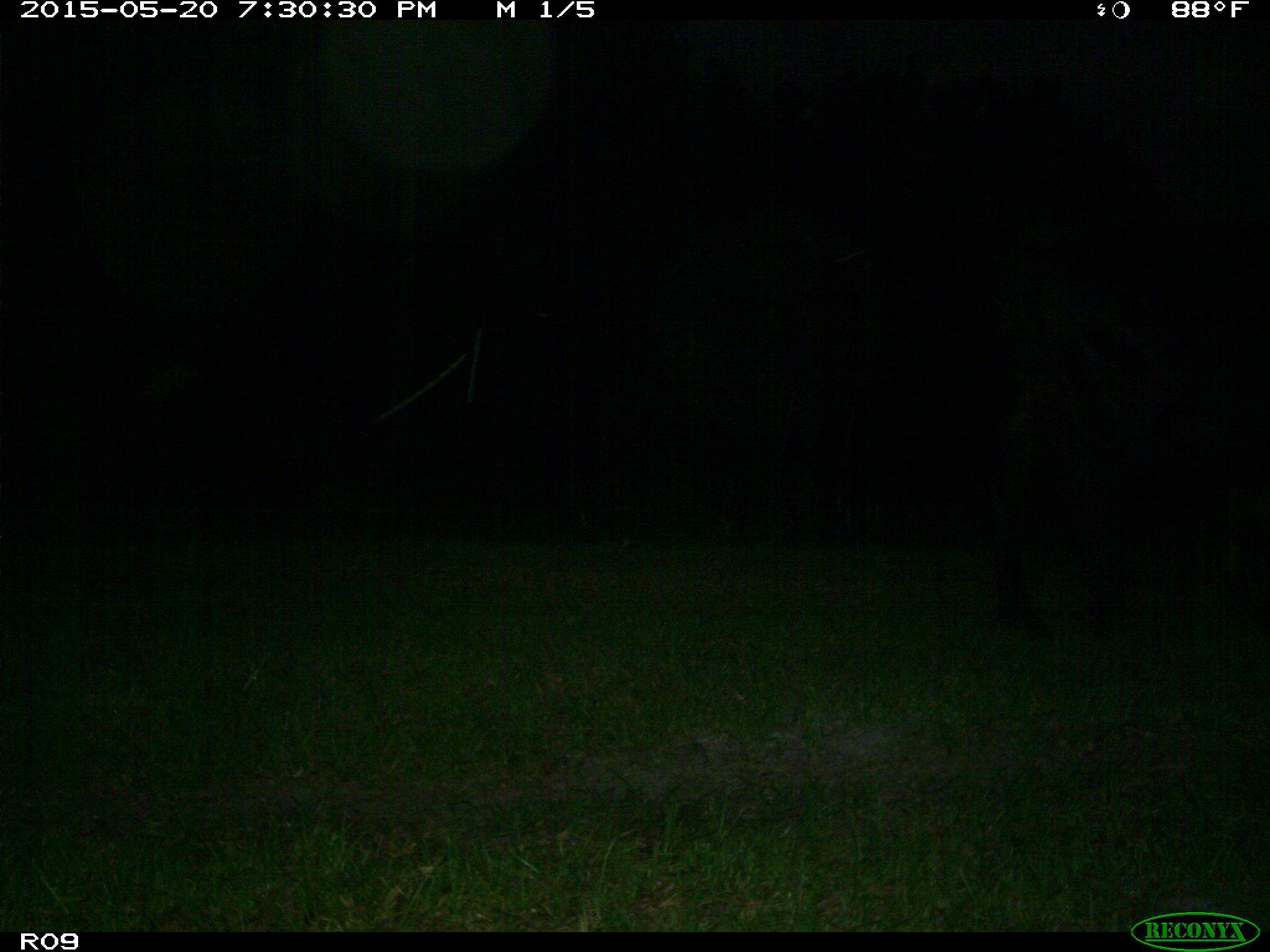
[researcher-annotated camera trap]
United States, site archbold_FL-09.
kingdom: Animalia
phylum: Chordata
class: Mammalia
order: Artiodactyla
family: Bovidae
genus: Bos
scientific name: Bos taurus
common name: domestic cow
Bos taurus (domestic cow).